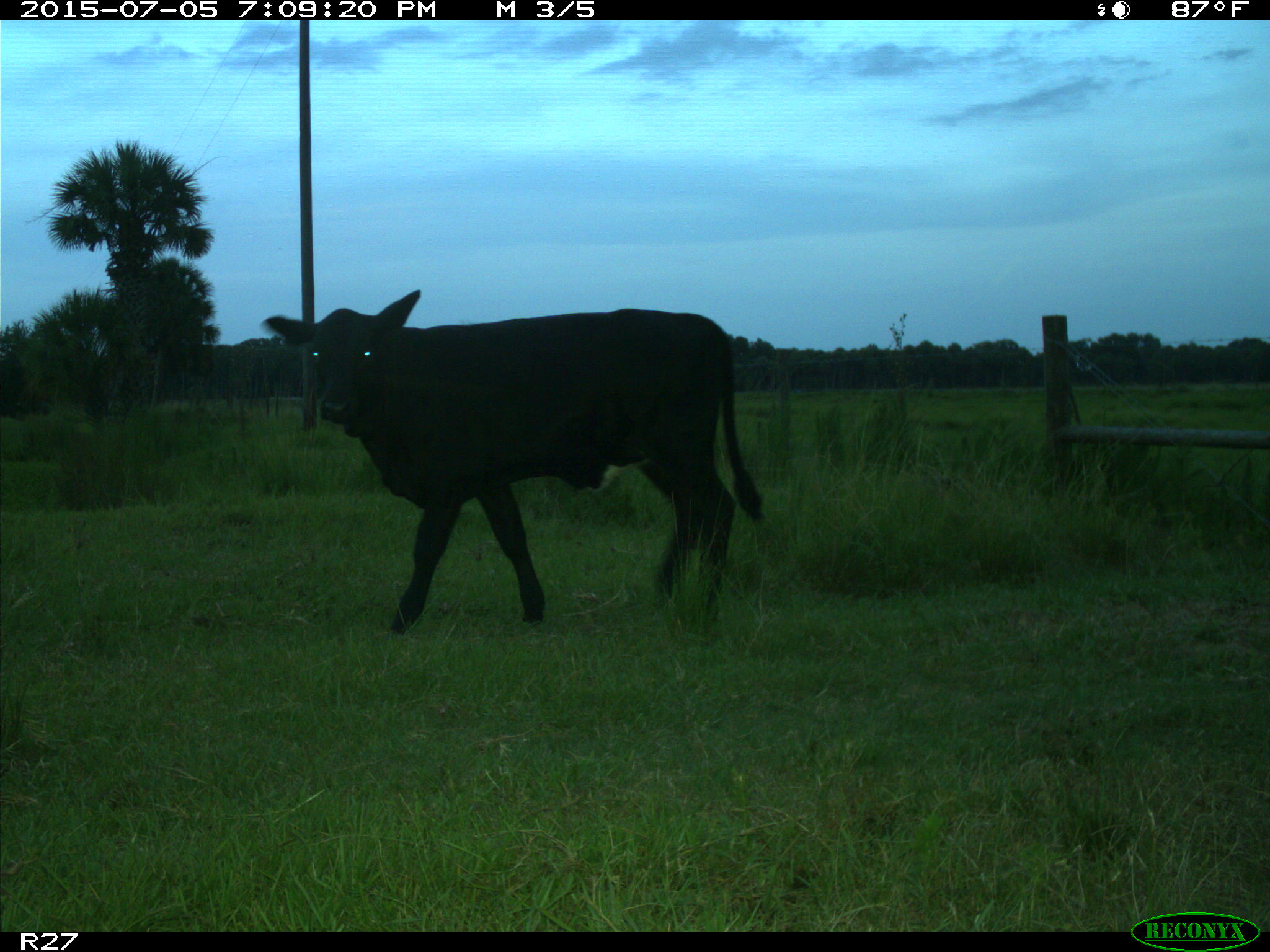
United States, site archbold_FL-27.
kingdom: Animalia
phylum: Chordata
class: Mammalia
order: Artiodactyla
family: Bovidae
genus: Bos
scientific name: Bos taurus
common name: domestic cow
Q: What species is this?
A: Bos taurus (domestic cow).